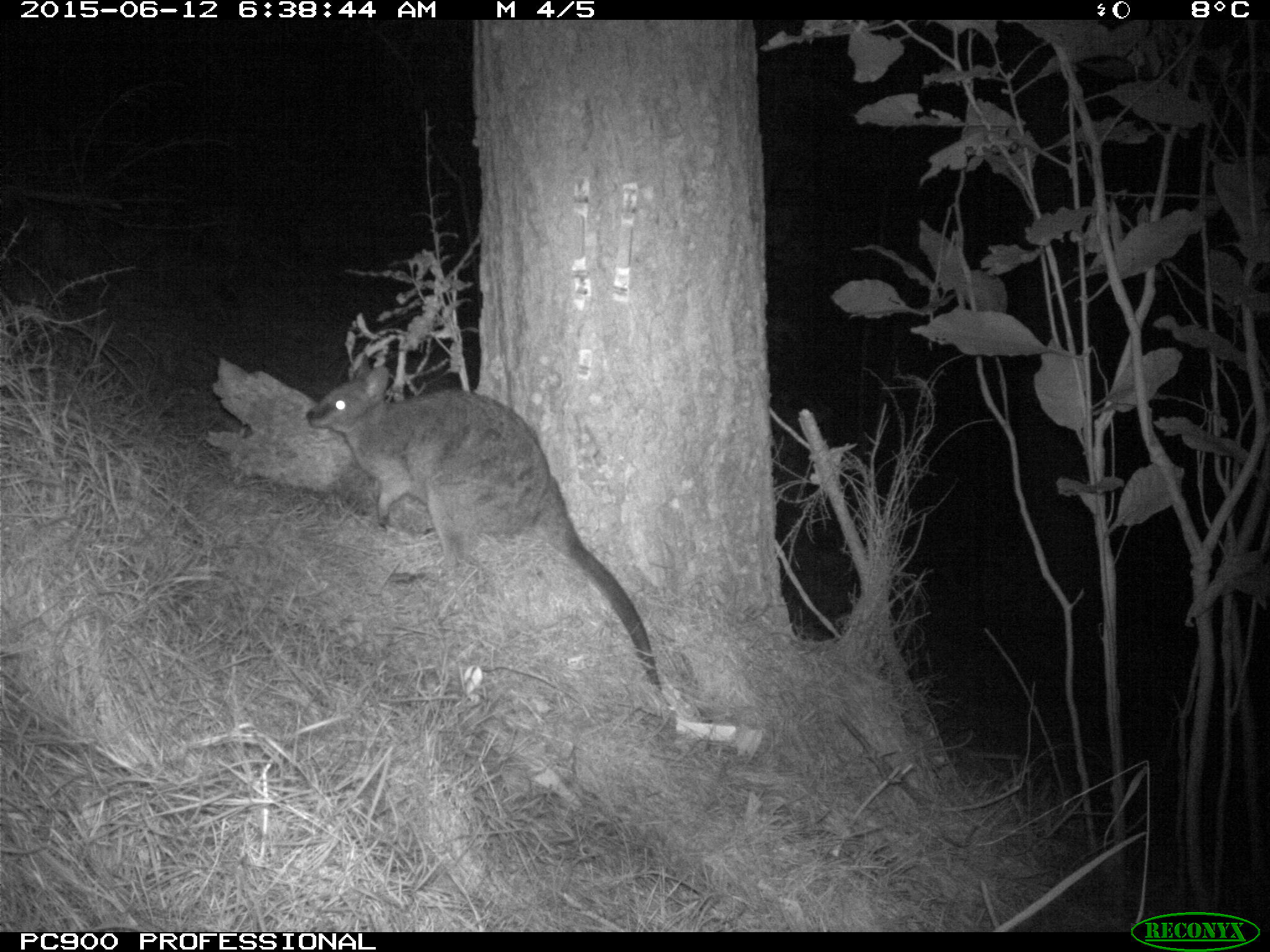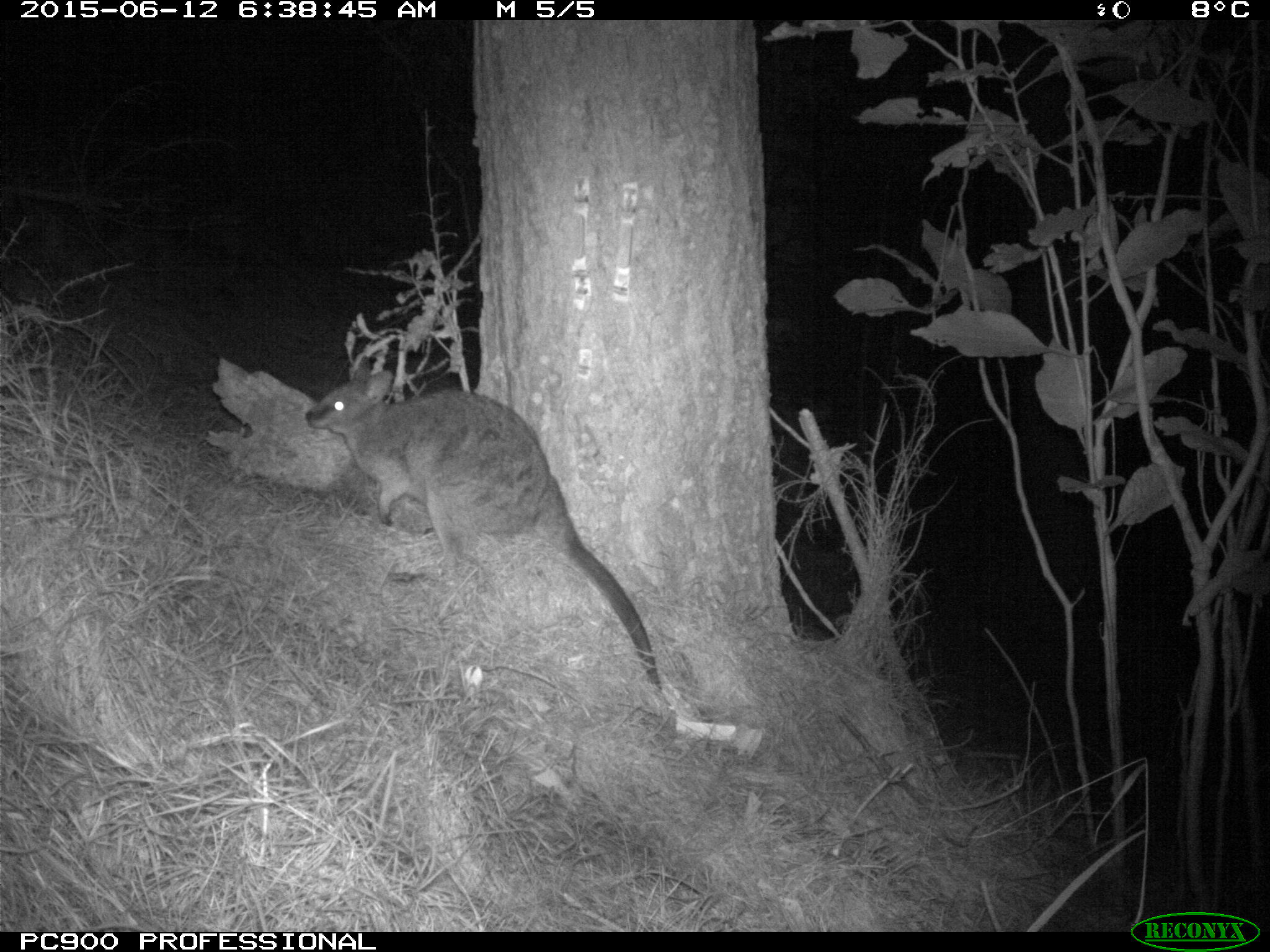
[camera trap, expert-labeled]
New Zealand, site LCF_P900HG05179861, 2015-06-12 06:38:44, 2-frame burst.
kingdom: Animalia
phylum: Chordata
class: Mammalia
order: Diprotodontia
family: Macropodidae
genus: Notamacropus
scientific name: Notamacropus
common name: wallaby